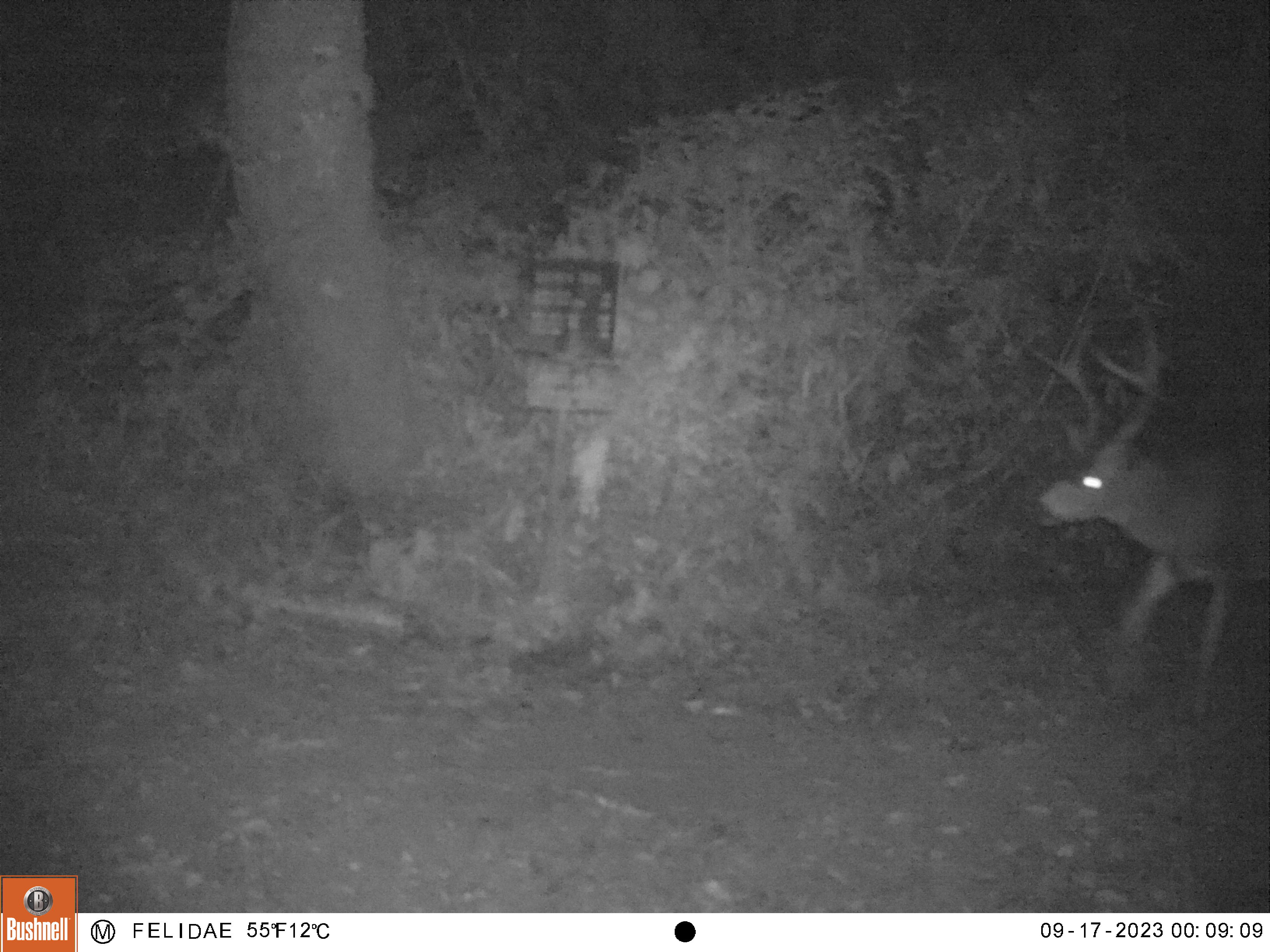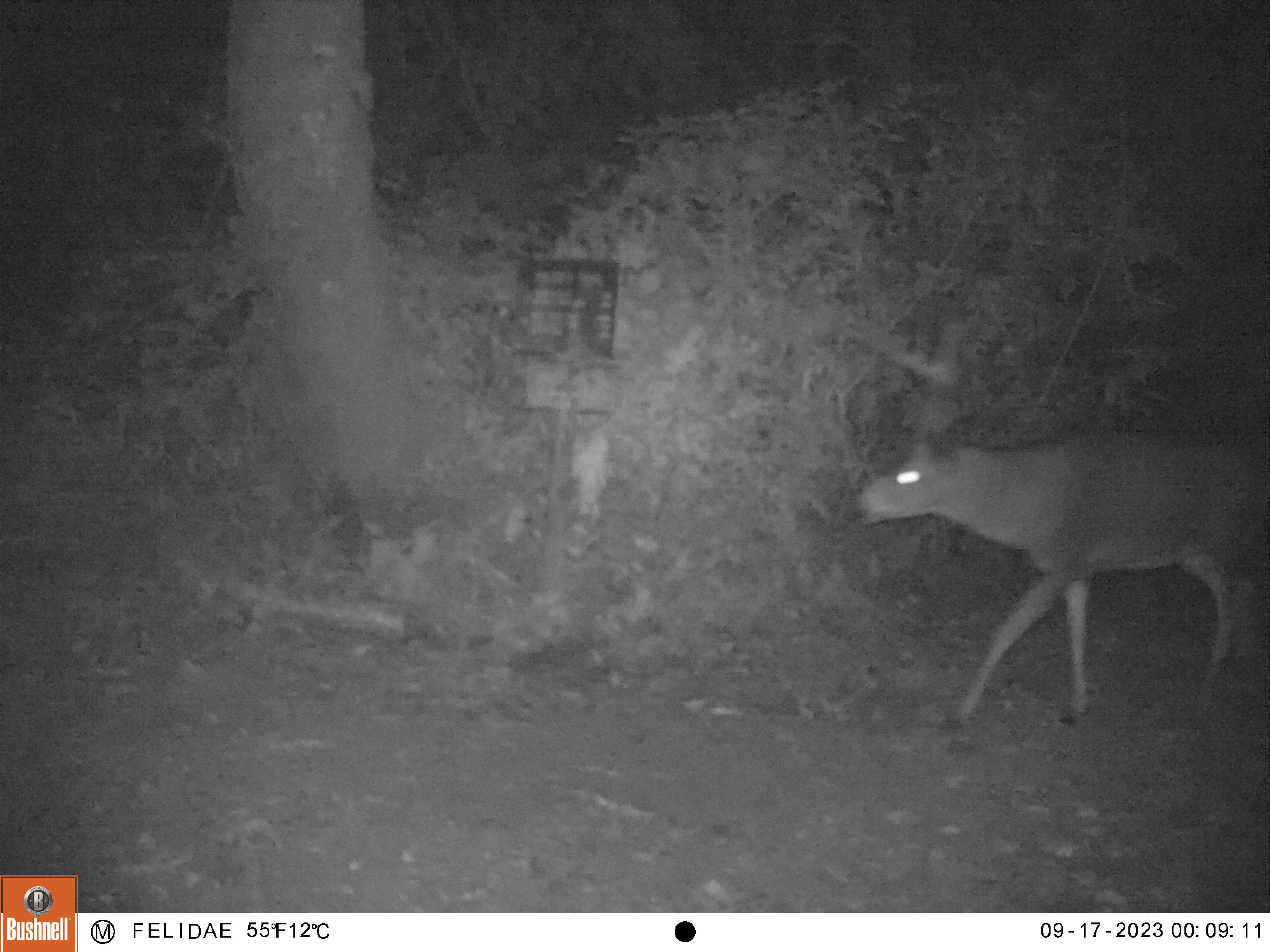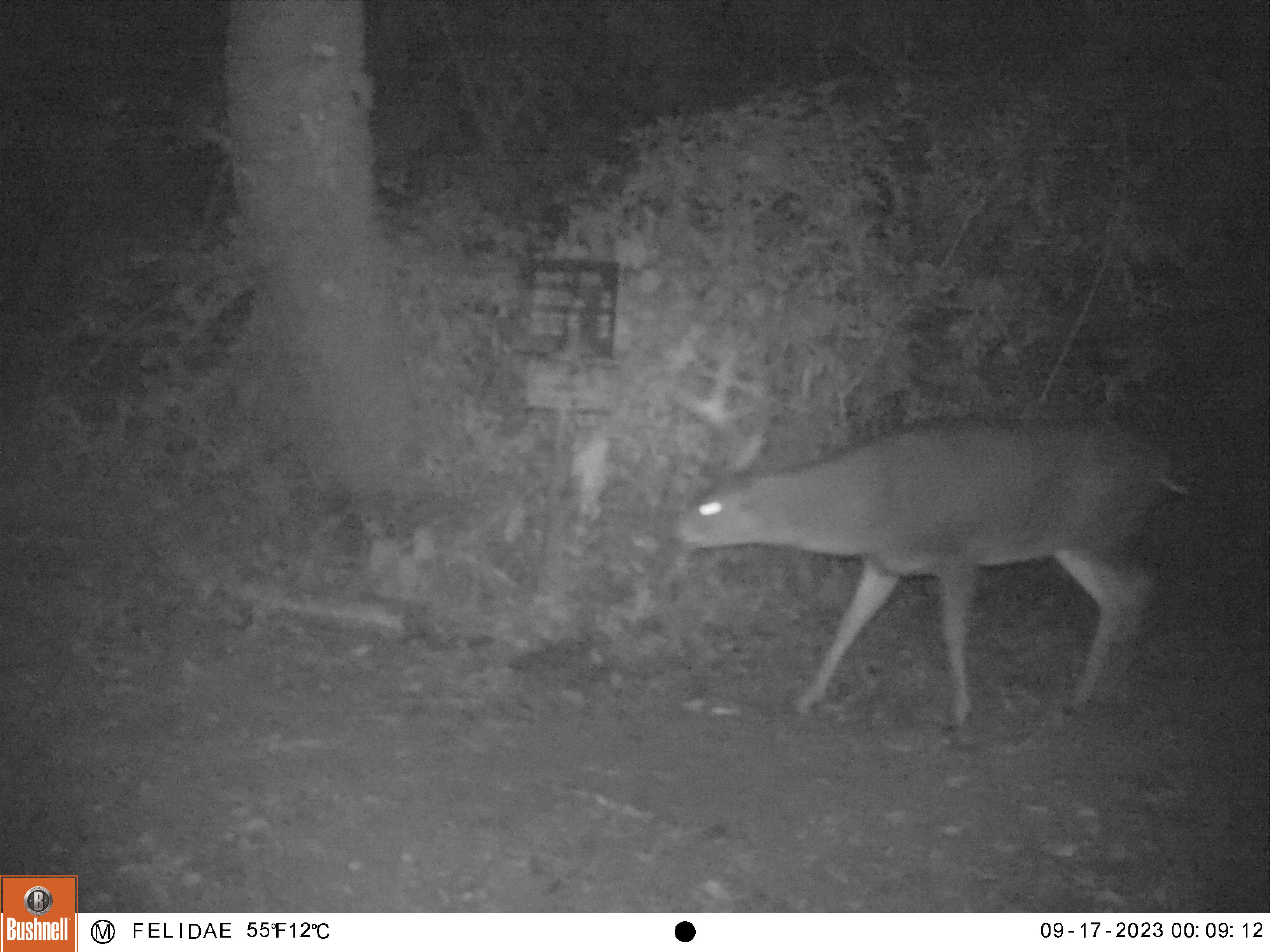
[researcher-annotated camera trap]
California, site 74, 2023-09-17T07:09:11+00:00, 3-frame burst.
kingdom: Animalia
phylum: Chordata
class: Mammalia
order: Artiodactyla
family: Cervidae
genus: Odocoileus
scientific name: Odocoileus hemionus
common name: mule deer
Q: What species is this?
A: Mule deer (Odocoileus hemionus).